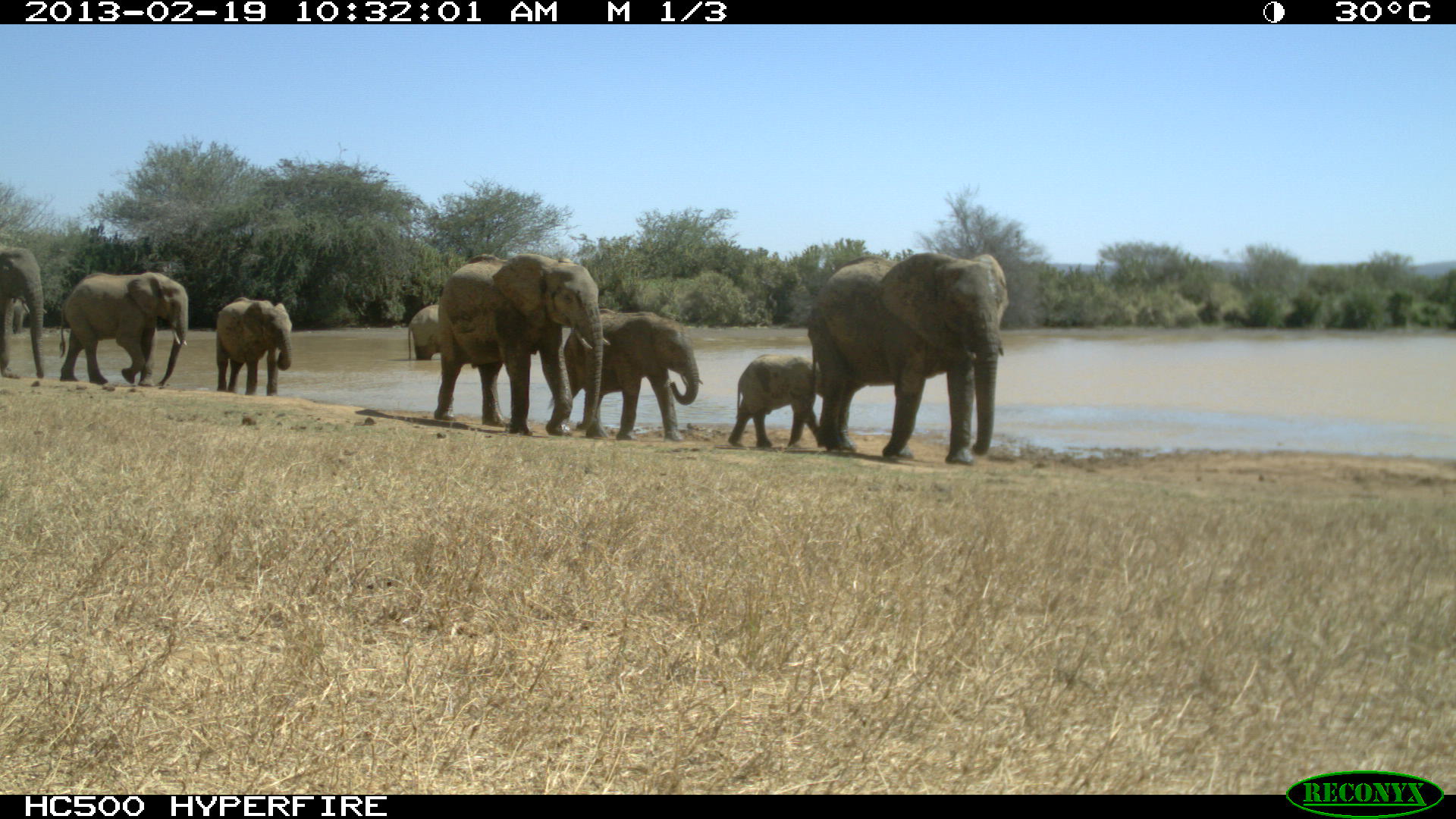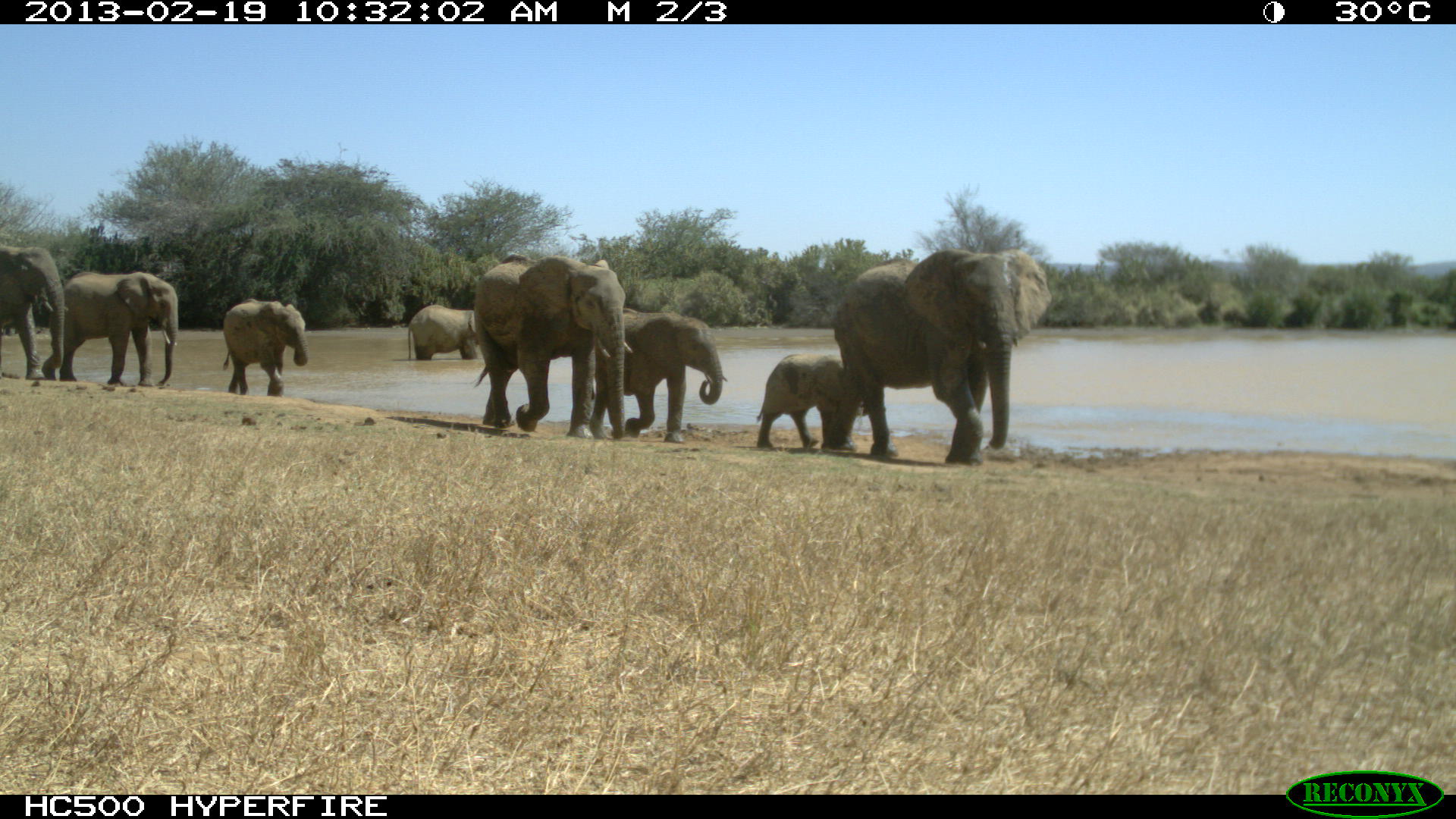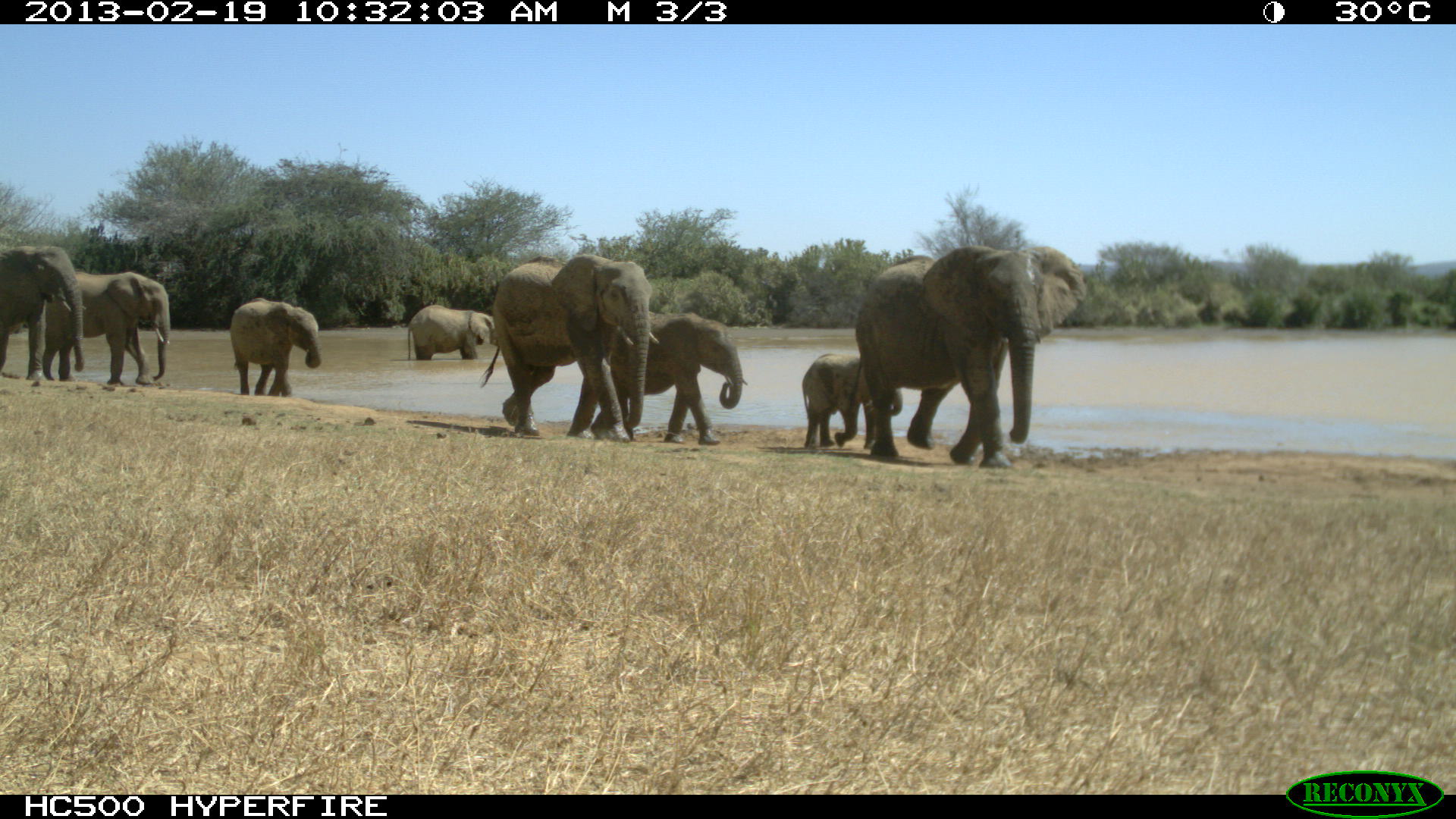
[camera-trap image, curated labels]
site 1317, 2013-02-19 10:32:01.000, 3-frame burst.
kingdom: Animalia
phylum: Chordata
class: Mammalia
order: Proboscidea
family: Elephantidae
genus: Loxodonta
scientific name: Loxodonta africana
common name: african bush elephant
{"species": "Loxodonta africana (african bush elephant)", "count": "9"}